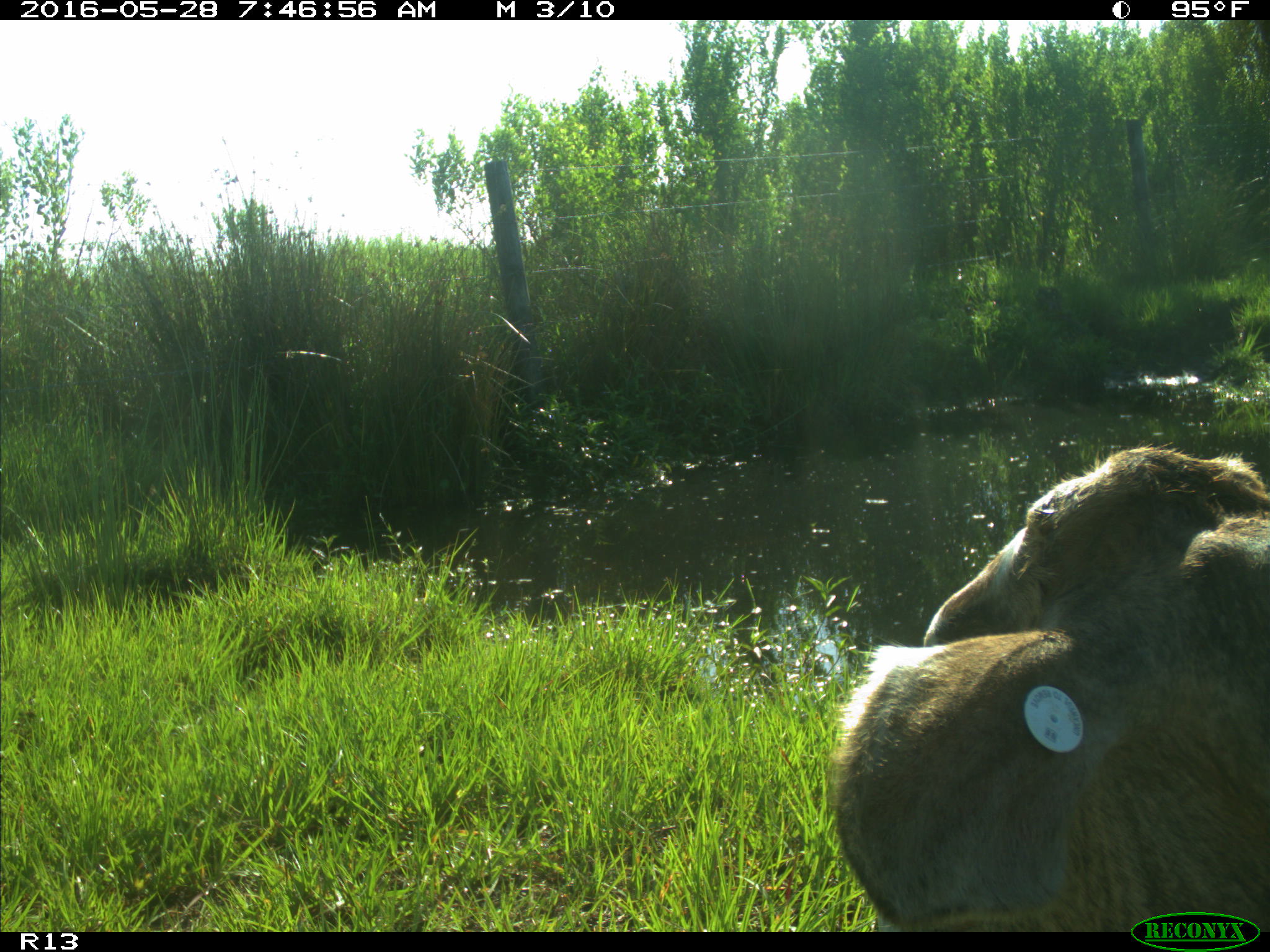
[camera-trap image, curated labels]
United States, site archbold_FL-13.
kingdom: Animalia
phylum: Chordata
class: Mammalia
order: Artiodactyla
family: Bovidae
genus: Bos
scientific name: Bos taurus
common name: domestic cow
Bos taurus (domestic cow).